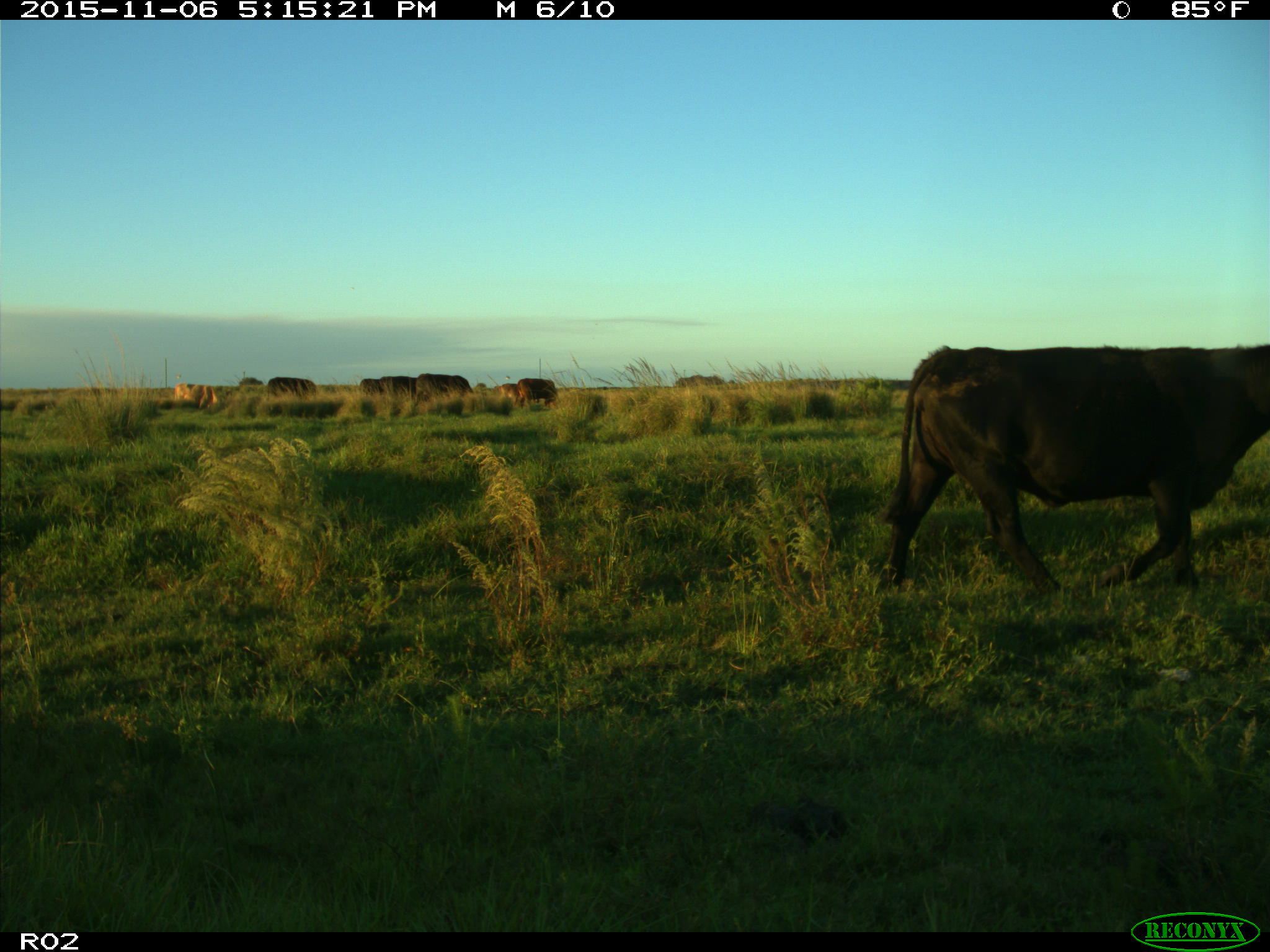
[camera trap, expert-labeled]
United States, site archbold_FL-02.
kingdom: Animalia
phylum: Chordata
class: Mammalia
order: Artiodactyla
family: Bovidae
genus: Bos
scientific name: Bos taurus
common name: domestic cow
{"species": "Bos taurus (domestic cow)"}